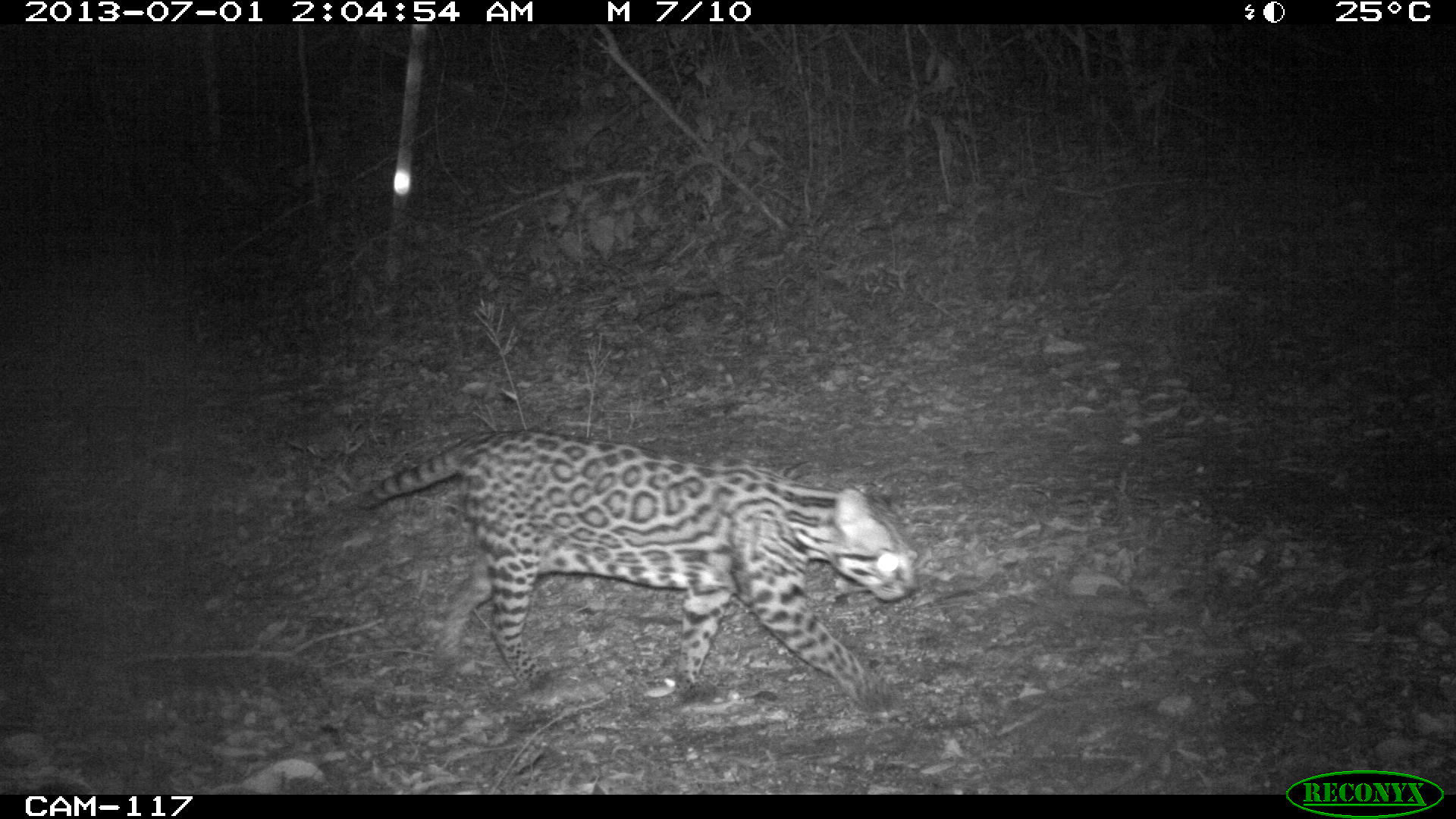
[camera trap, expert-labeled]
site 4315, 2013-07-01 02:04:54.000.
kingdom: Animalia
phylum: Chordata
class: Mammalia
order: Carnivora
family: Felidae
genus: Leopardus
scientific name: Leopardus pardalis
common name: ocelot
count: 1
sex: female